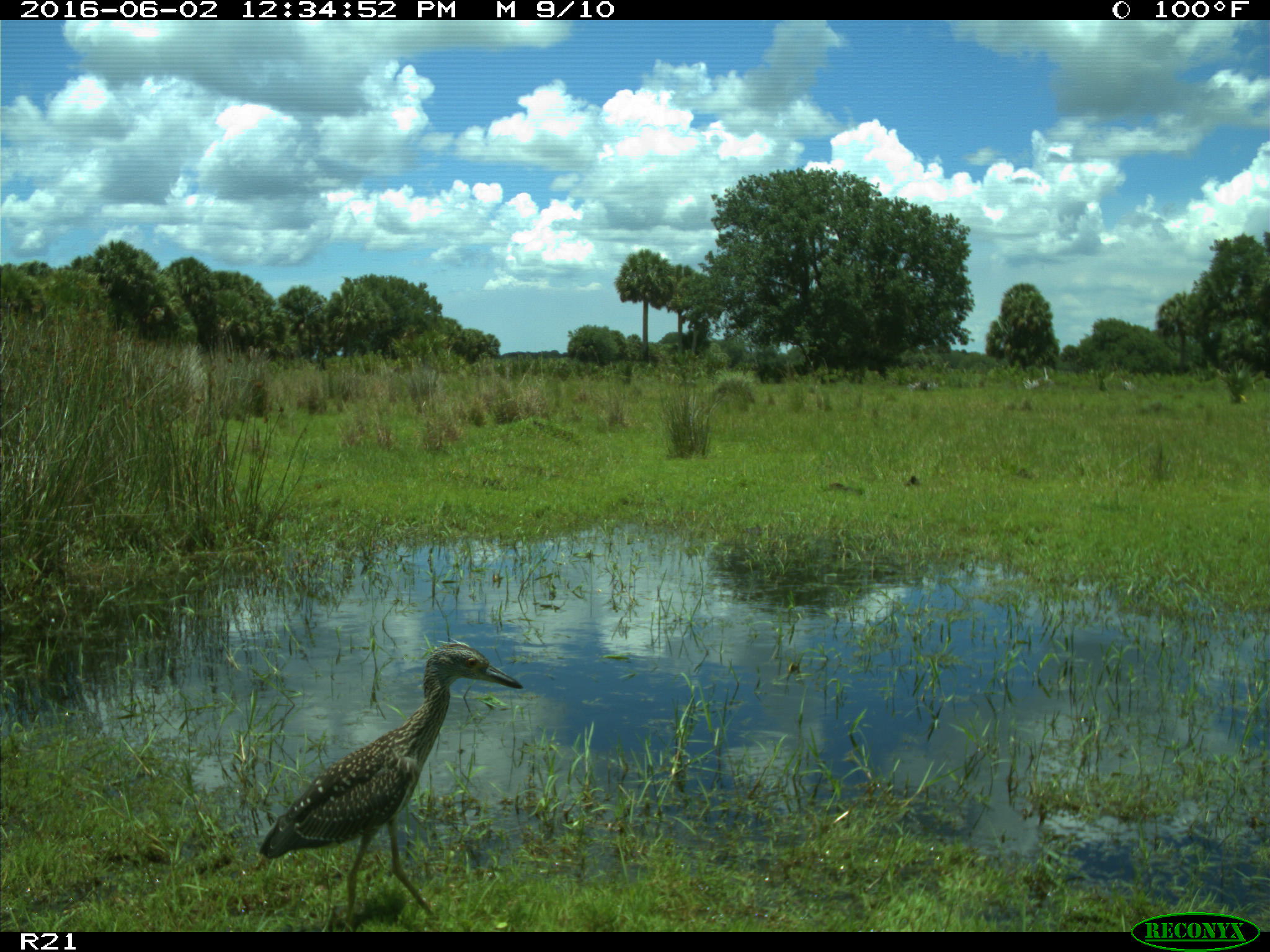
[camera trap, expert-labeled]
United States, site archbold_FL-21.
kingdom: Animalia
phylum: Chordata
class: Aves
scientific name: Aves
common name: birds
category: unidentified bird